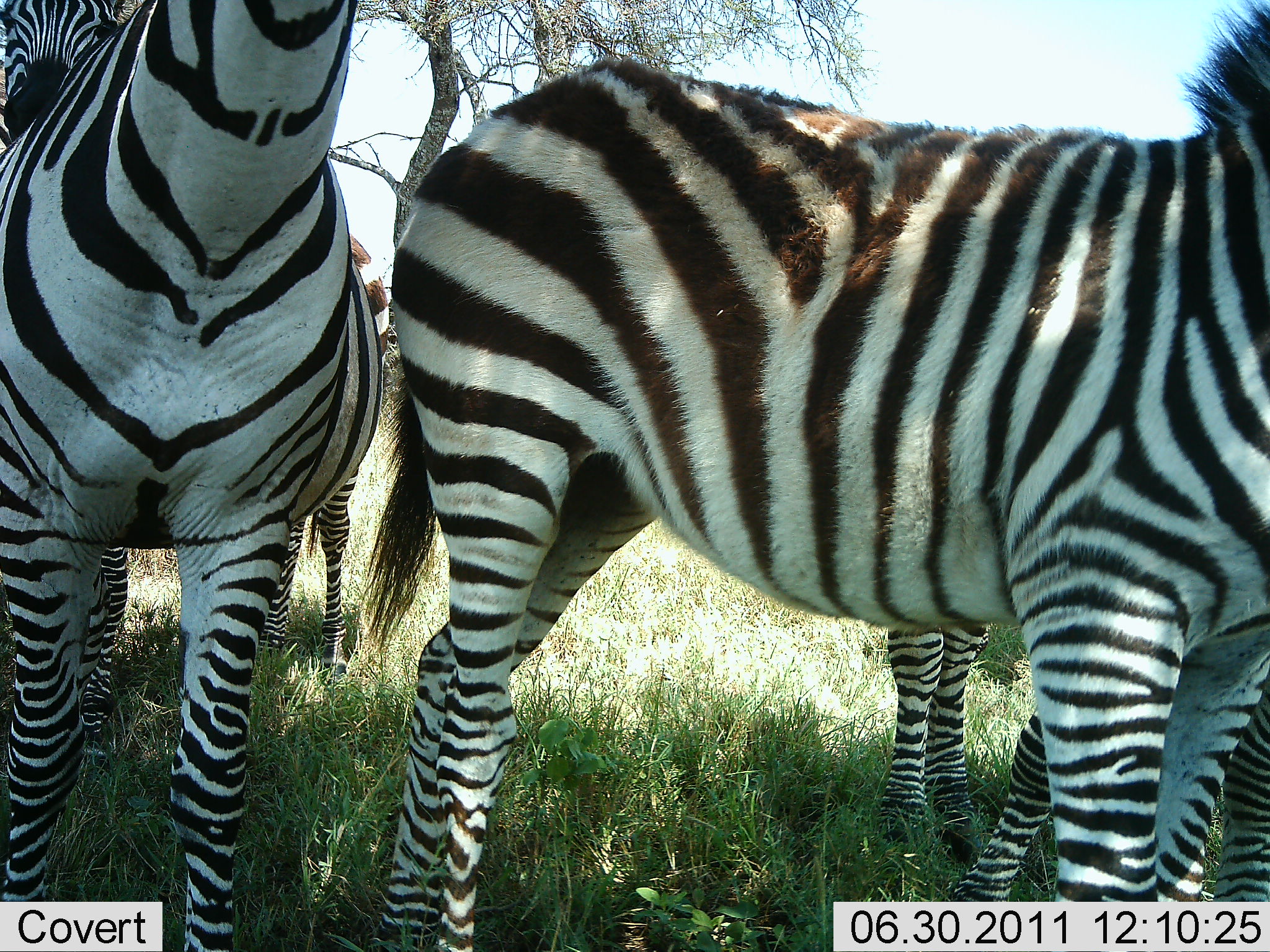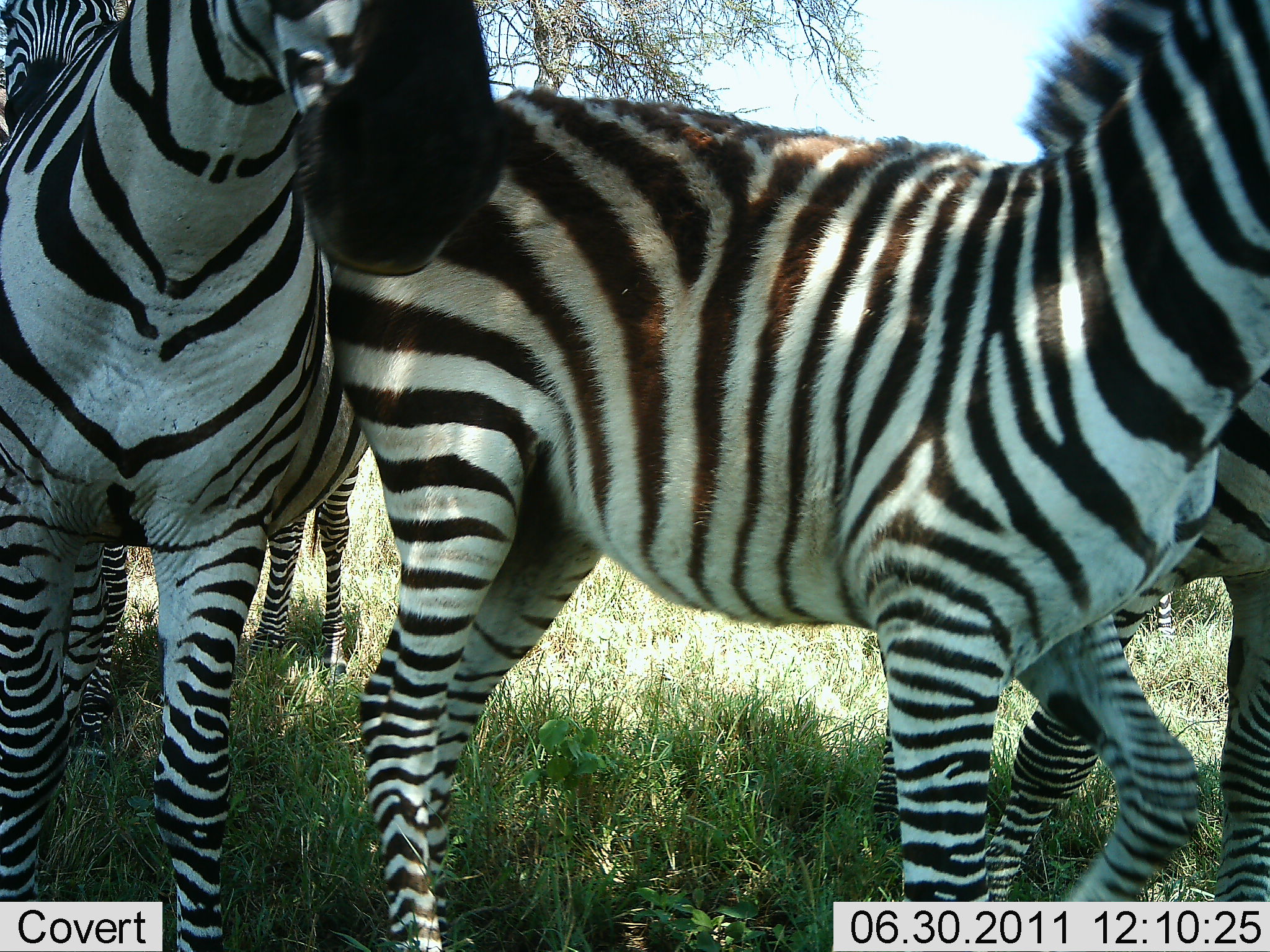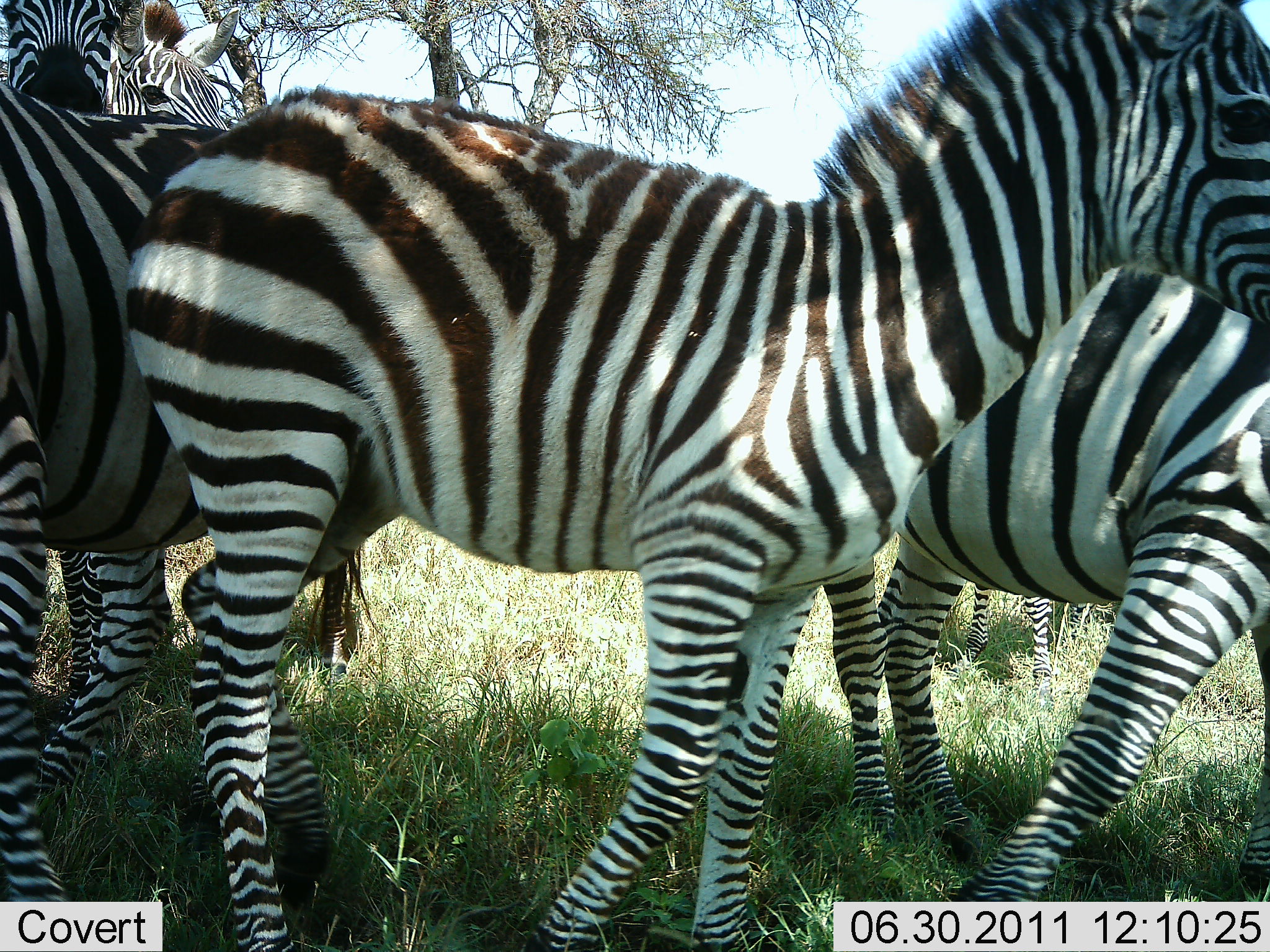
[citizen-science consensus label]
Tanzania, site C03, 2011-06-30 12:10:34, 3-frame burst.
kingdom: Animalia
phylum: Chordata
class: Mammalia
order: Perissodactyla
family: Equidae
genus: Equus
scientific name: Equus quagga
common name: plains zebra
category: zebra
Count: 5.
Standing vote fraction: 60%.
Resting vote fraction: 0%.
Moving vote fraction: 80%.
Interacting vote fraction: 10%.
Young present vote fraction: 10%.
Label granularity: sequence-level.